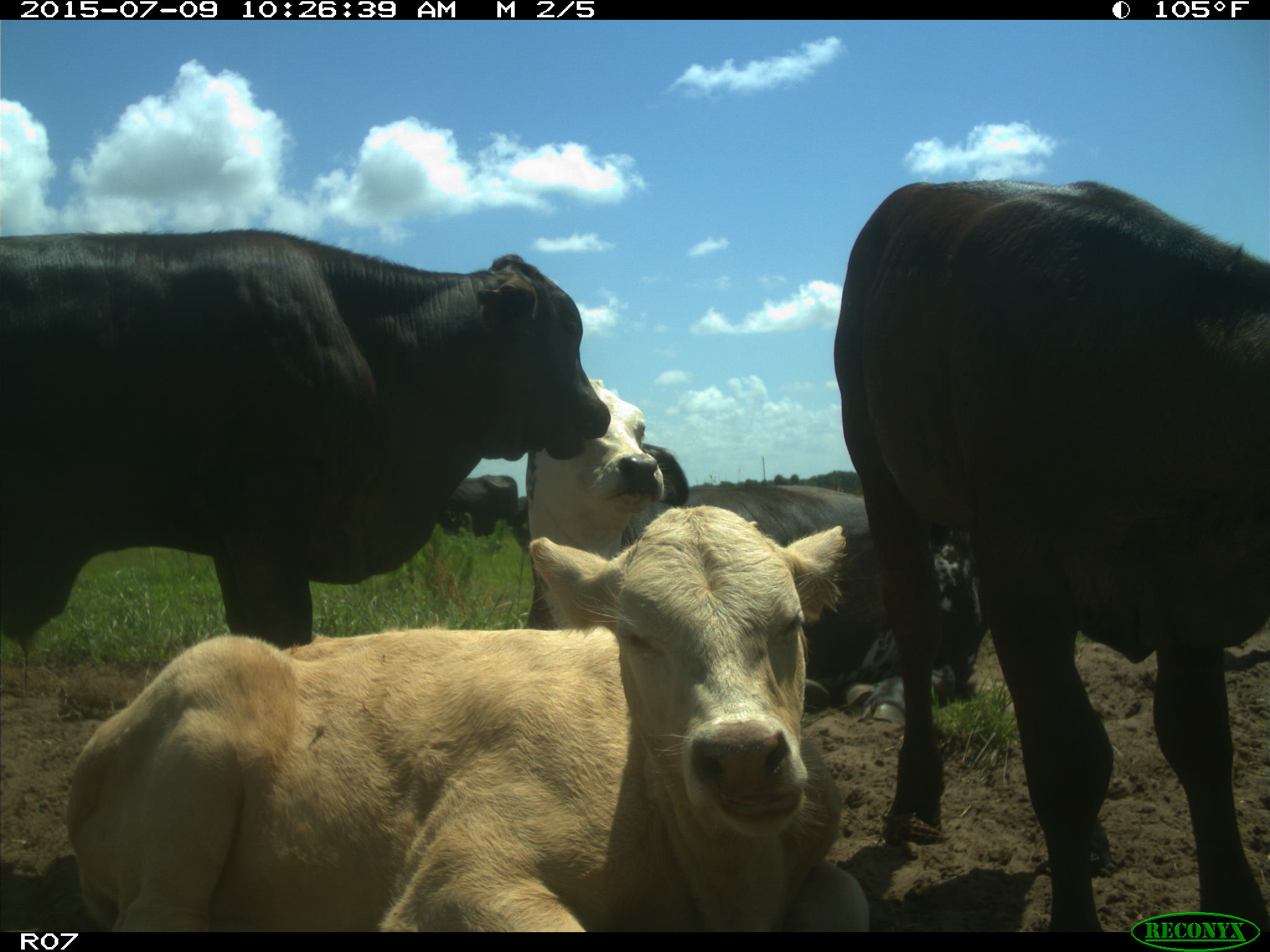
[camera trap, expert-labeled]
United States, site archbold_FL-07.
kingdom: Animalia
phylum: Chordata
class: Mammalia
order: Artiodactyla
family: Bovidae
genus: Bos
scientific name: Bos taurus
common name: domestic cow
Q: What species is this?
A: Bos taurus (domestic cow).